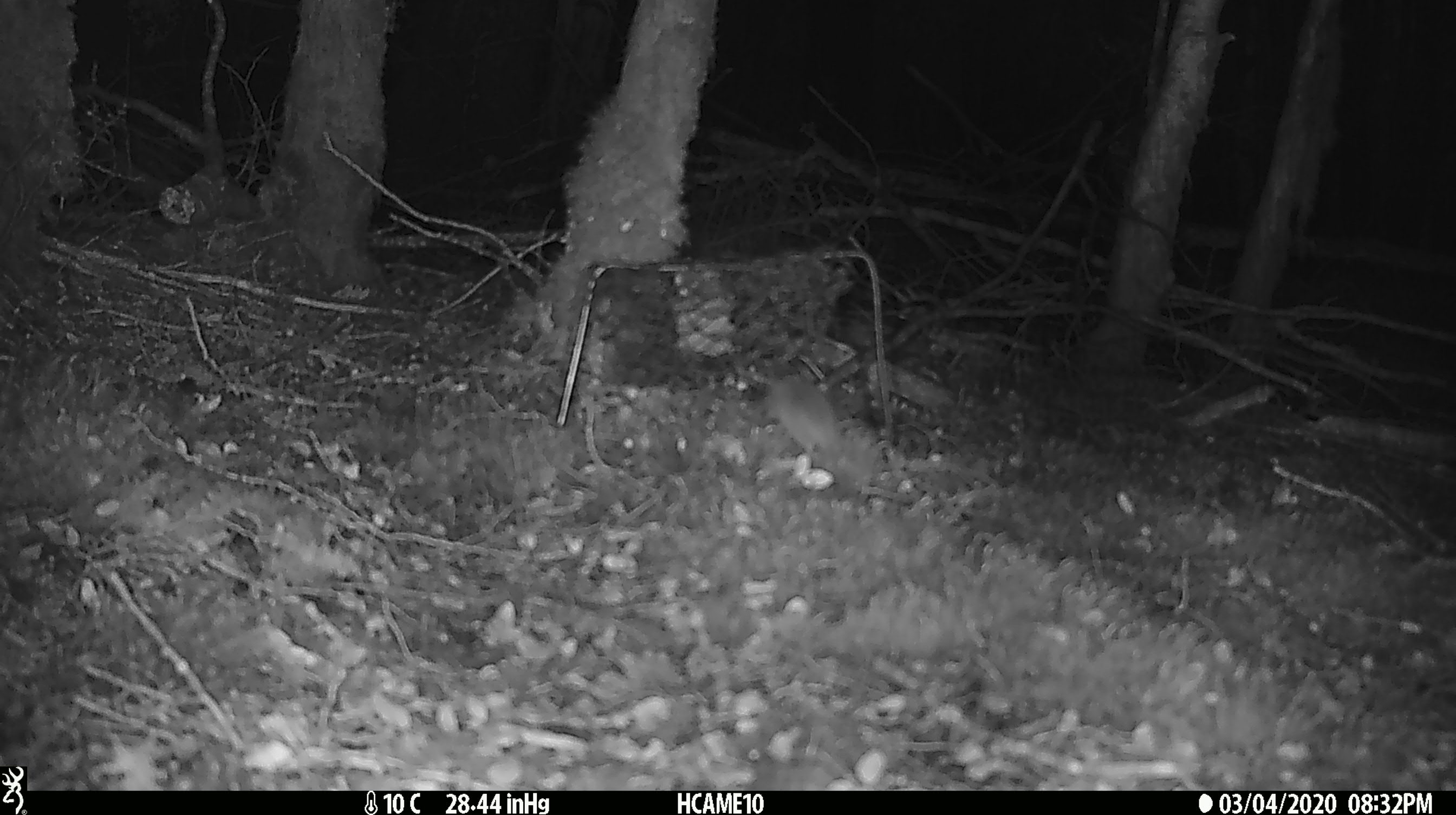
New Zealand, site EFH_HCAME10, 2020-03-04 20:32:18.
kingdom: Animalia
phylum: Chordata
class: Mammalia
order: Rodentia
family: Muridae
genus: Mus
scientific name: Mus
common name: mouse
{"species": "mouse (Mus)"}